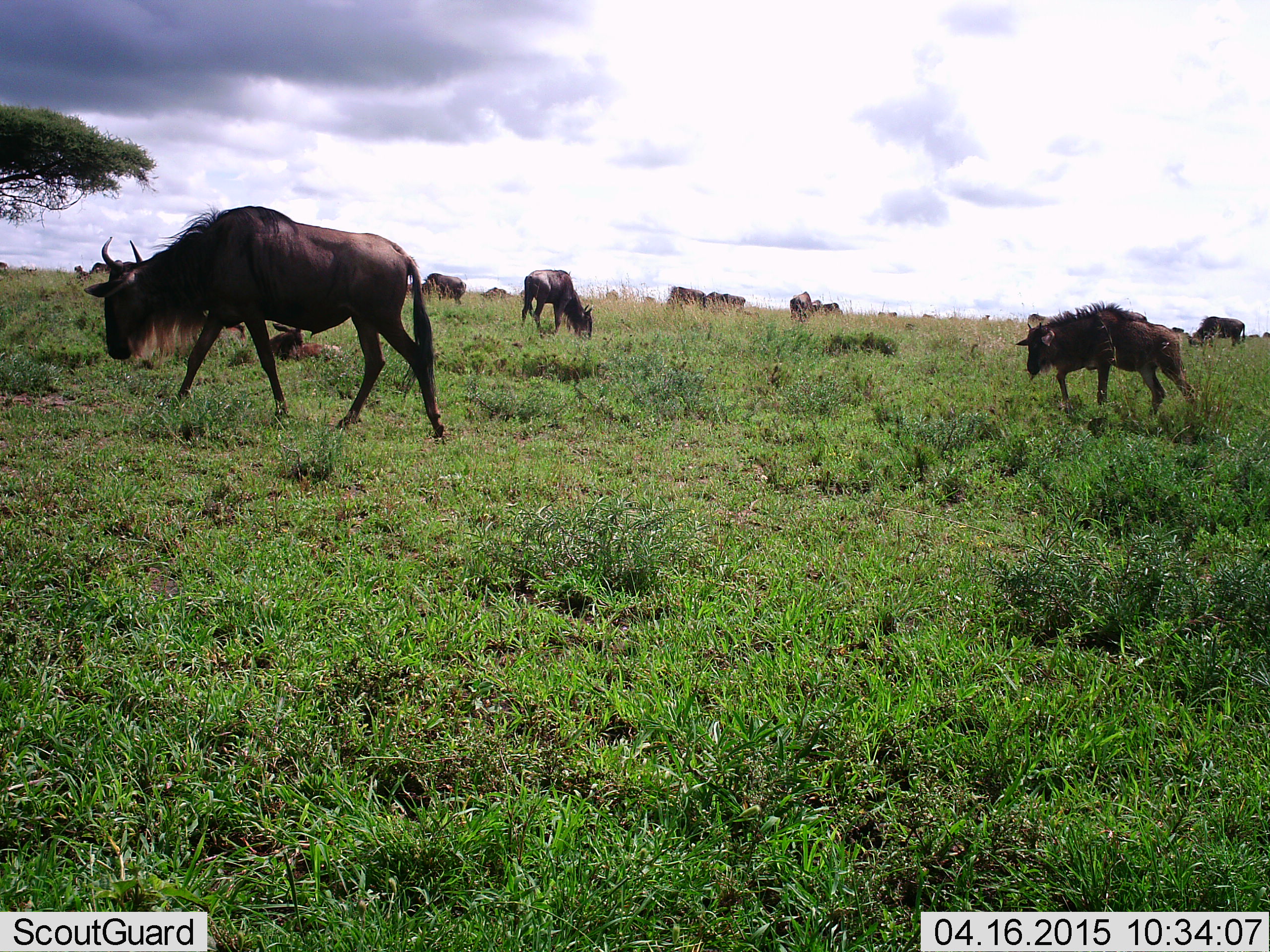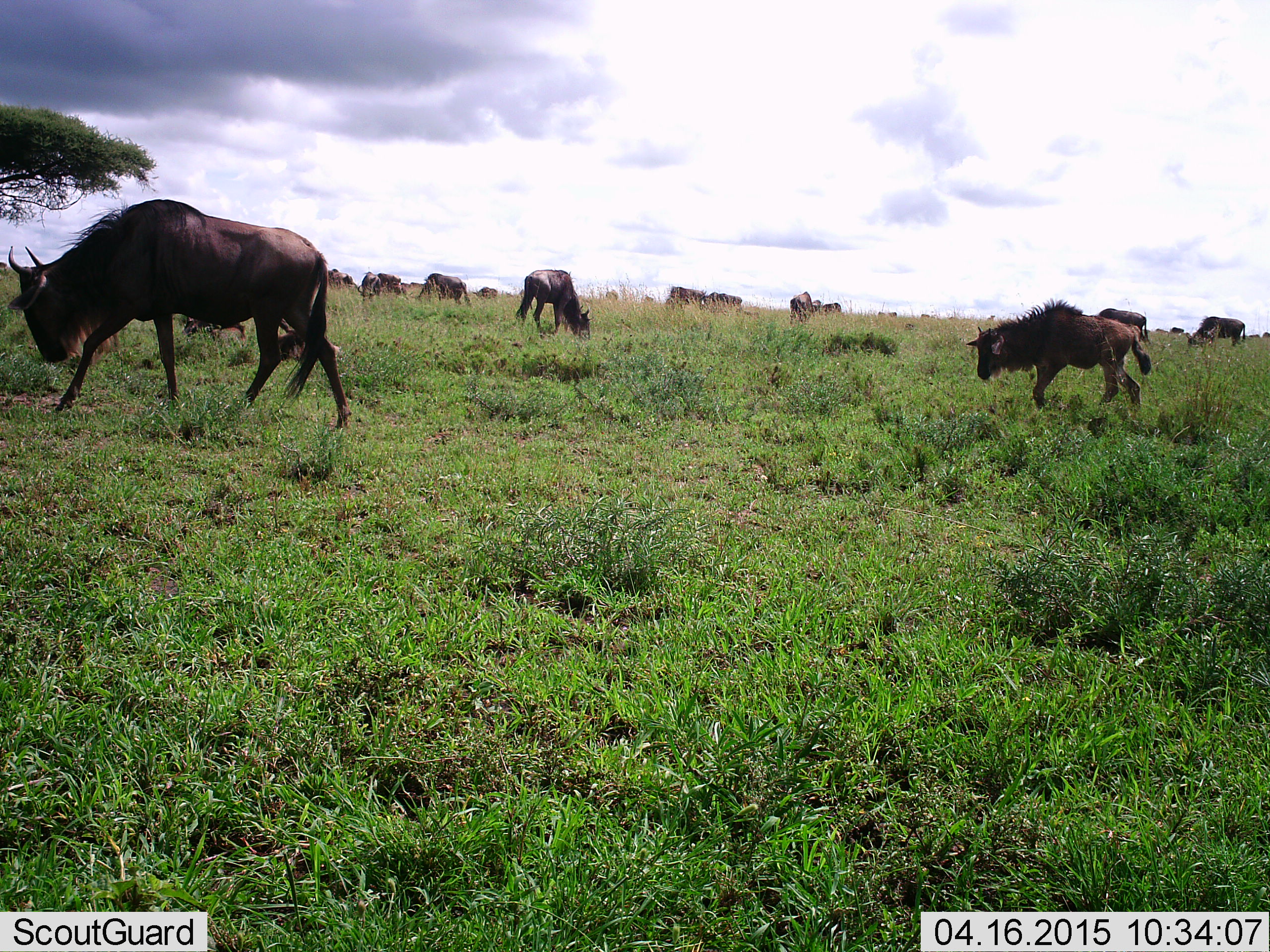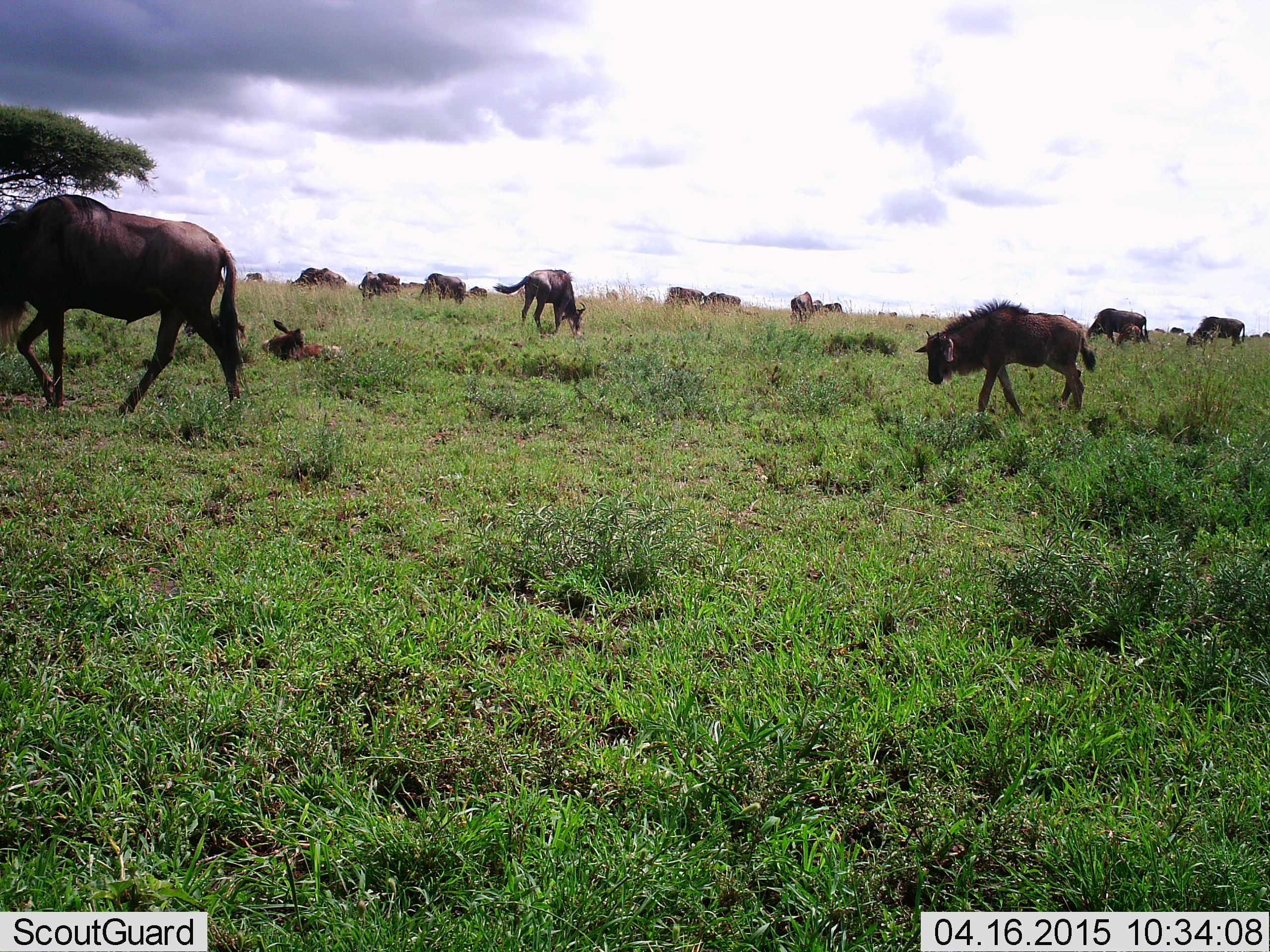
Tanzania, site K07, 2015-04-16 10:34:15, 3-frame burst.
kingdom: Animalia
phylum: Chordata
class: Mammalia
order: Artiodactyla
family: Bovidae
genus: Connochaetes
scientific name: Connochaetes taurinus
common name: blue wildebeest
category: wildebeest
Wildebeest (blue wildebeest) (Connochaetes taurinus), count 11-50. Behavior (volunteer vote fractions): standing 30%, resting 10%, moving 70%, interacting 0%. Young present (vote fraction): 30%. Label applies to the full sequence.